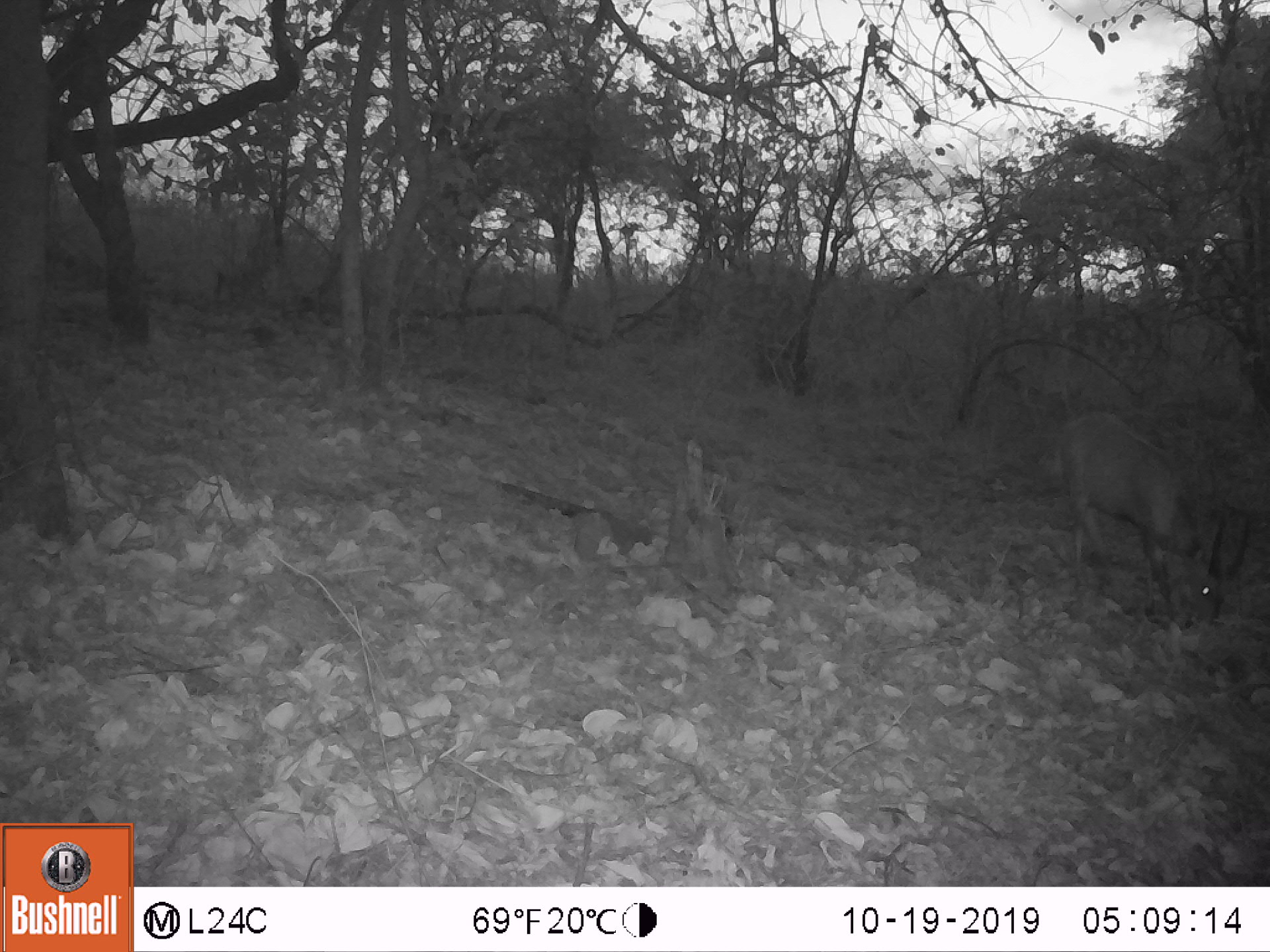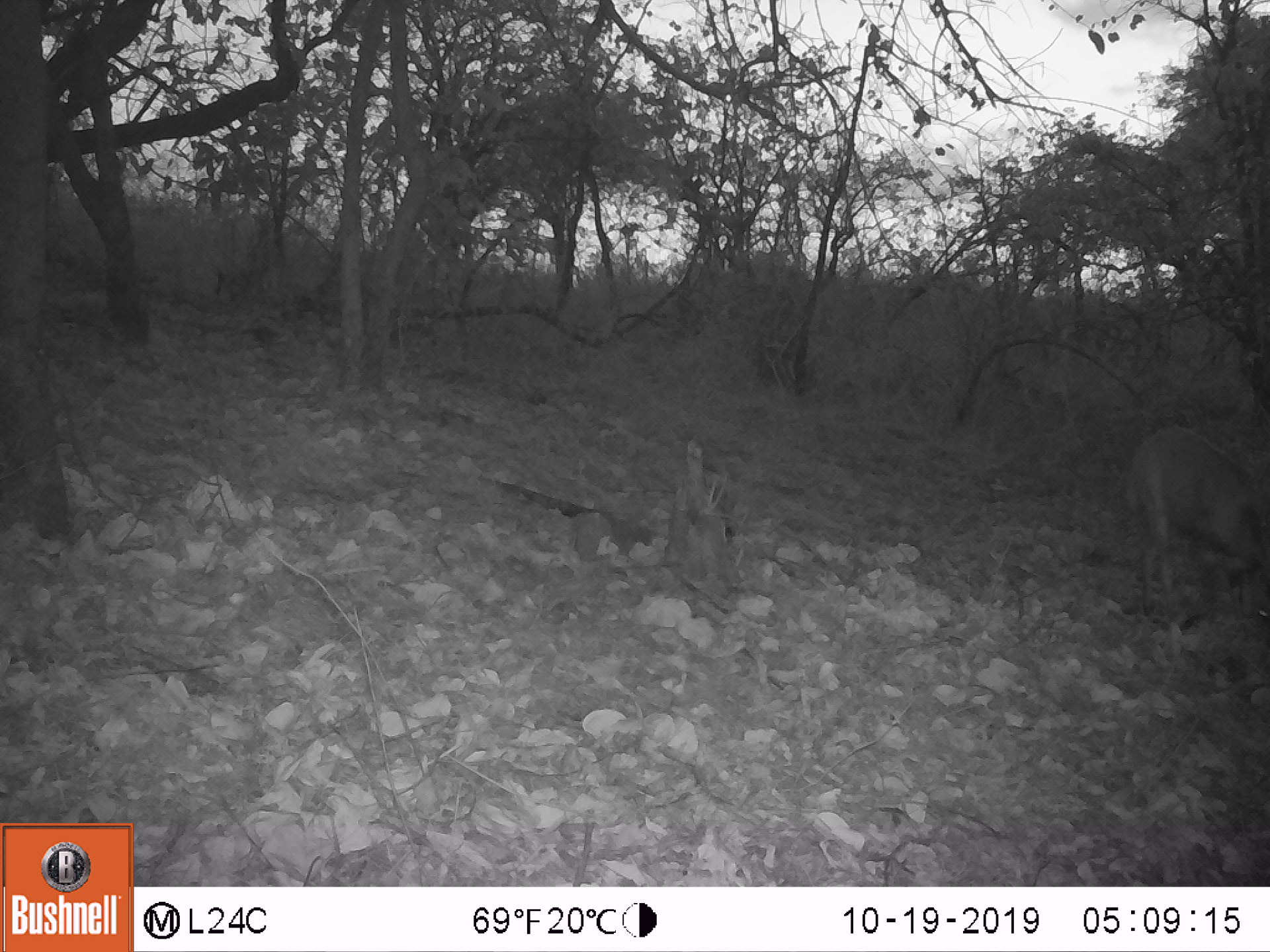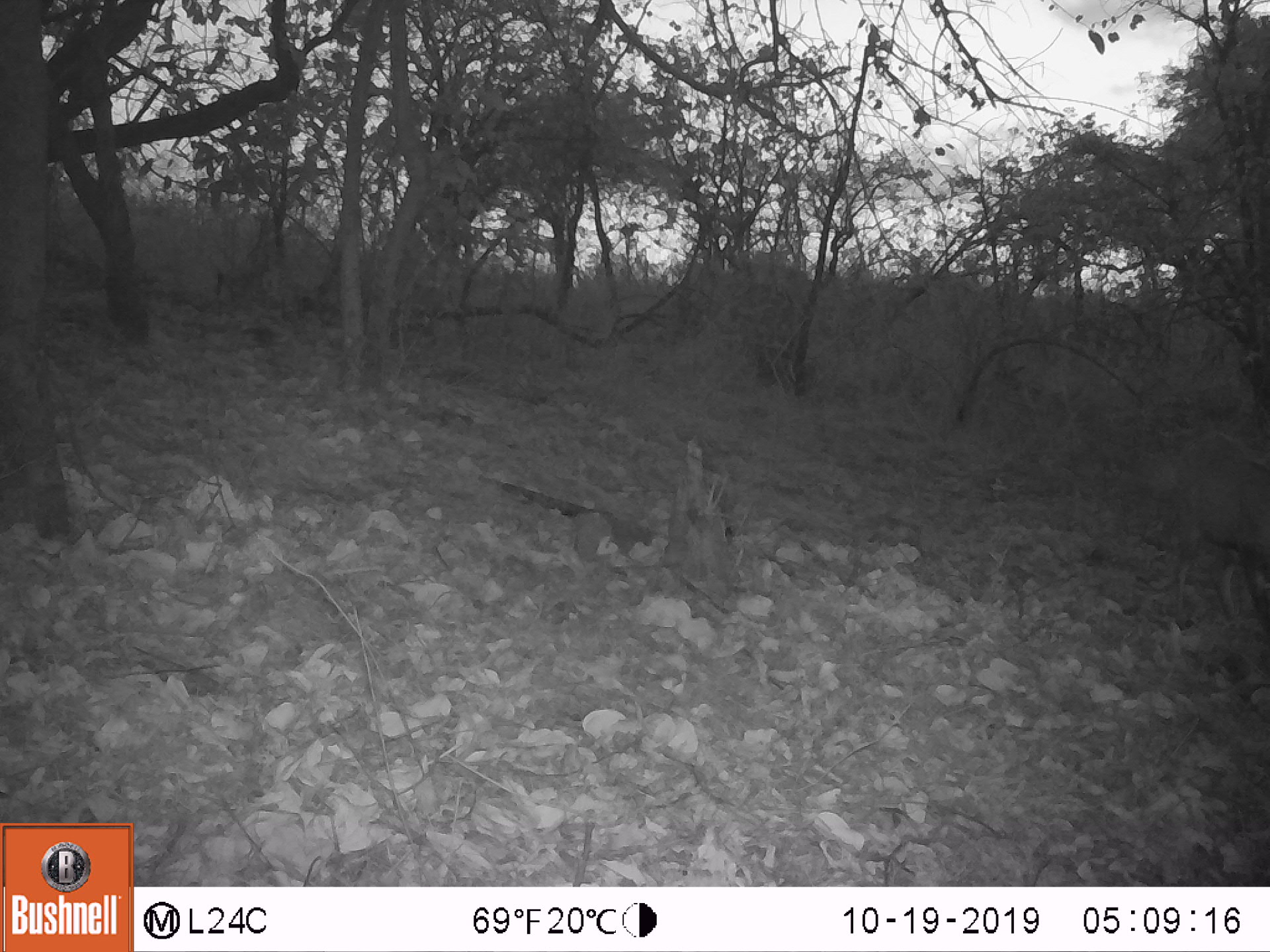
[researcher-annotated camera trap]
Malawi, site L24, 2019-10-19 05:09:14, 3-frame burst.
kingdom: Animalia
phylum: Chordata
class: Mammalia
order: Artiodactyla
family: Bovidae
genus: Tragelaphus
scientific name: Tragelaphus sylvaticus sylvaticus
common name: cape bushbuck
Cape bushbuck (Tragelaphus sylvaticus sylvaticus), count 1.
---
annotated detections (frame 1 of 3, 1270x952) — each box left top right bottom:
cape bushbuck: 1039 401 1258 643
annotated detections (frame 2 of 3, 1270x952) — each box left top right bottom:
cape bushbuck: 1126 415 1264 633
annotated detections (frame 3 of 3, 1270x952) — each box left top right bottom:
cape bushbuck: 1162 427 1264 643